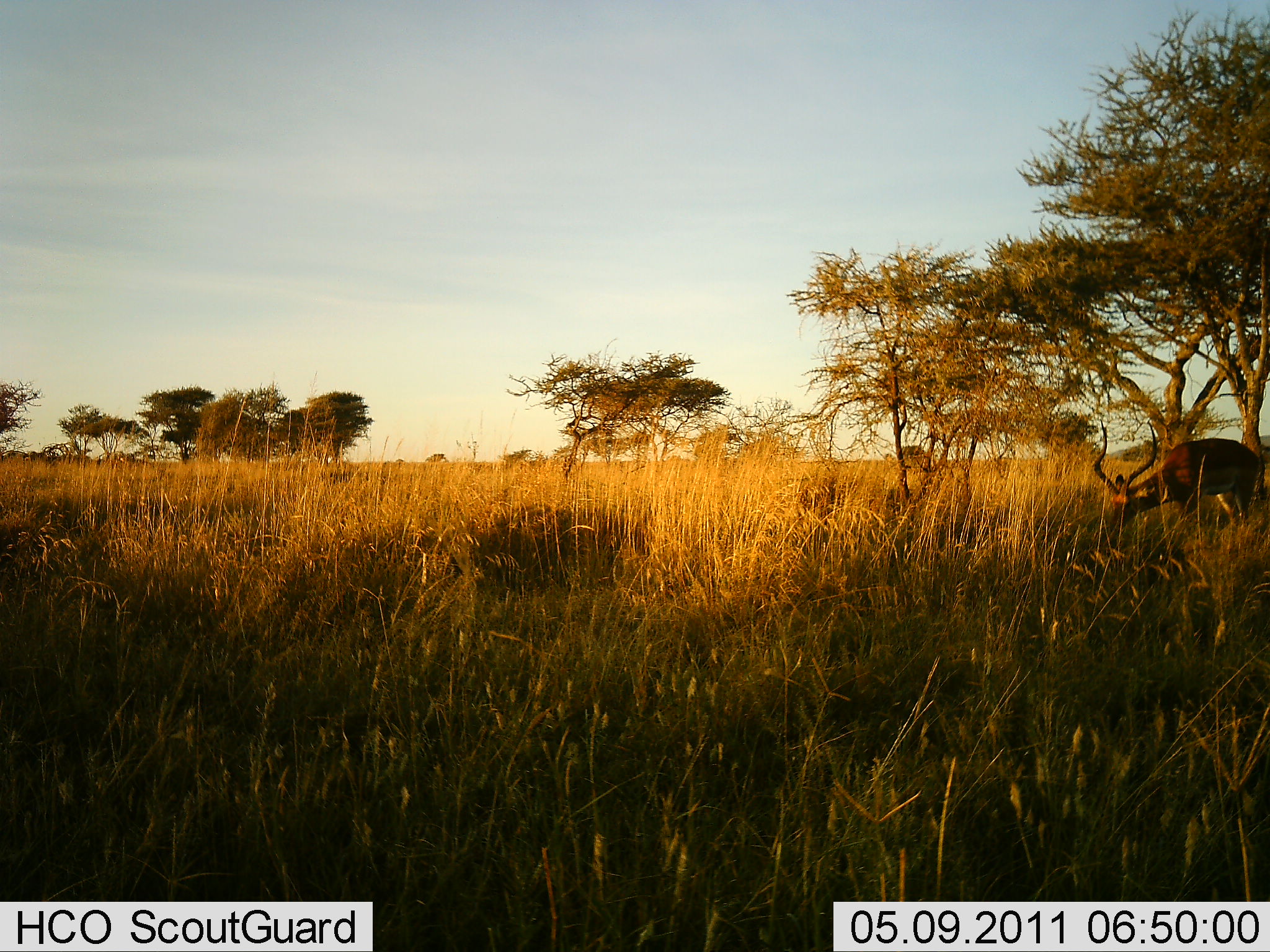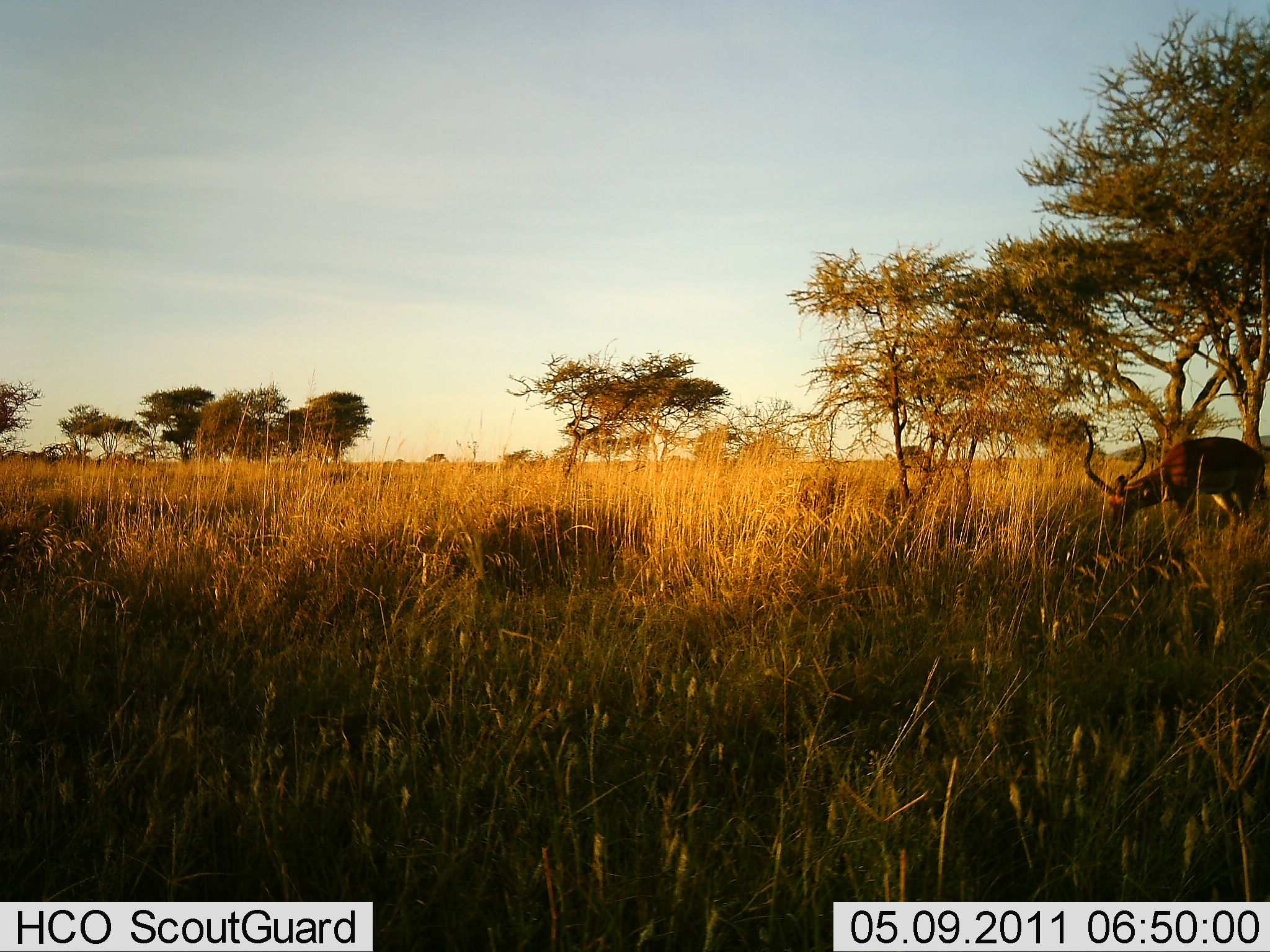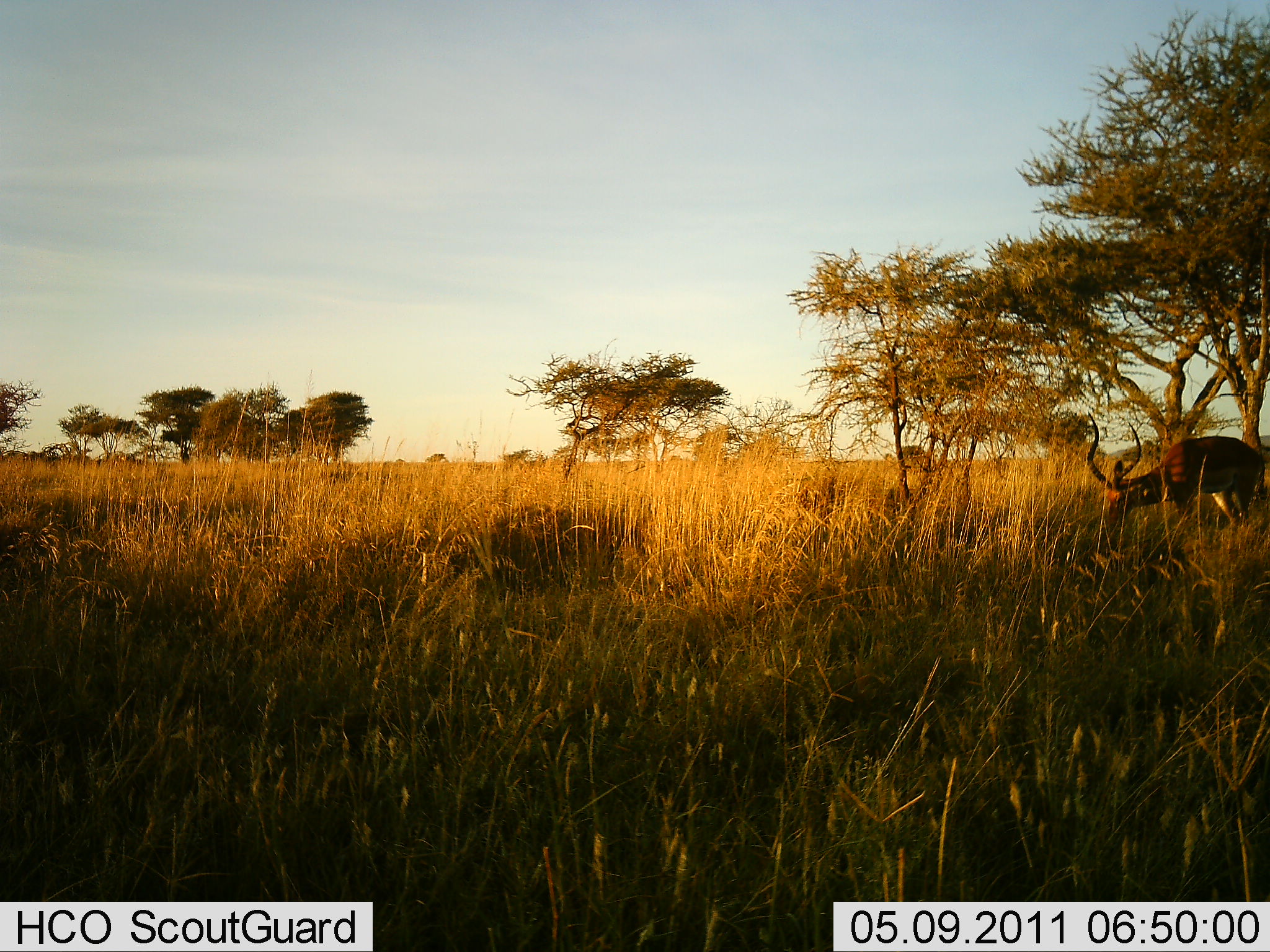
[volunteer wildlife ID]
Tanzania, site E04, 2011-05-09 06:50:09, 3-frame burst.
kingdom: Animalia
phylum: Chordata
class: Mammalia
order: Artiodactyla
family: Bovidae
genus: Aepyceros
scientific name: Aepyceros melampus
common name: impala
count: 1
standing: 8%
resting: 0%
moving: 0%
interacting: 0%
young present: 0%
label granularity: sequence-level